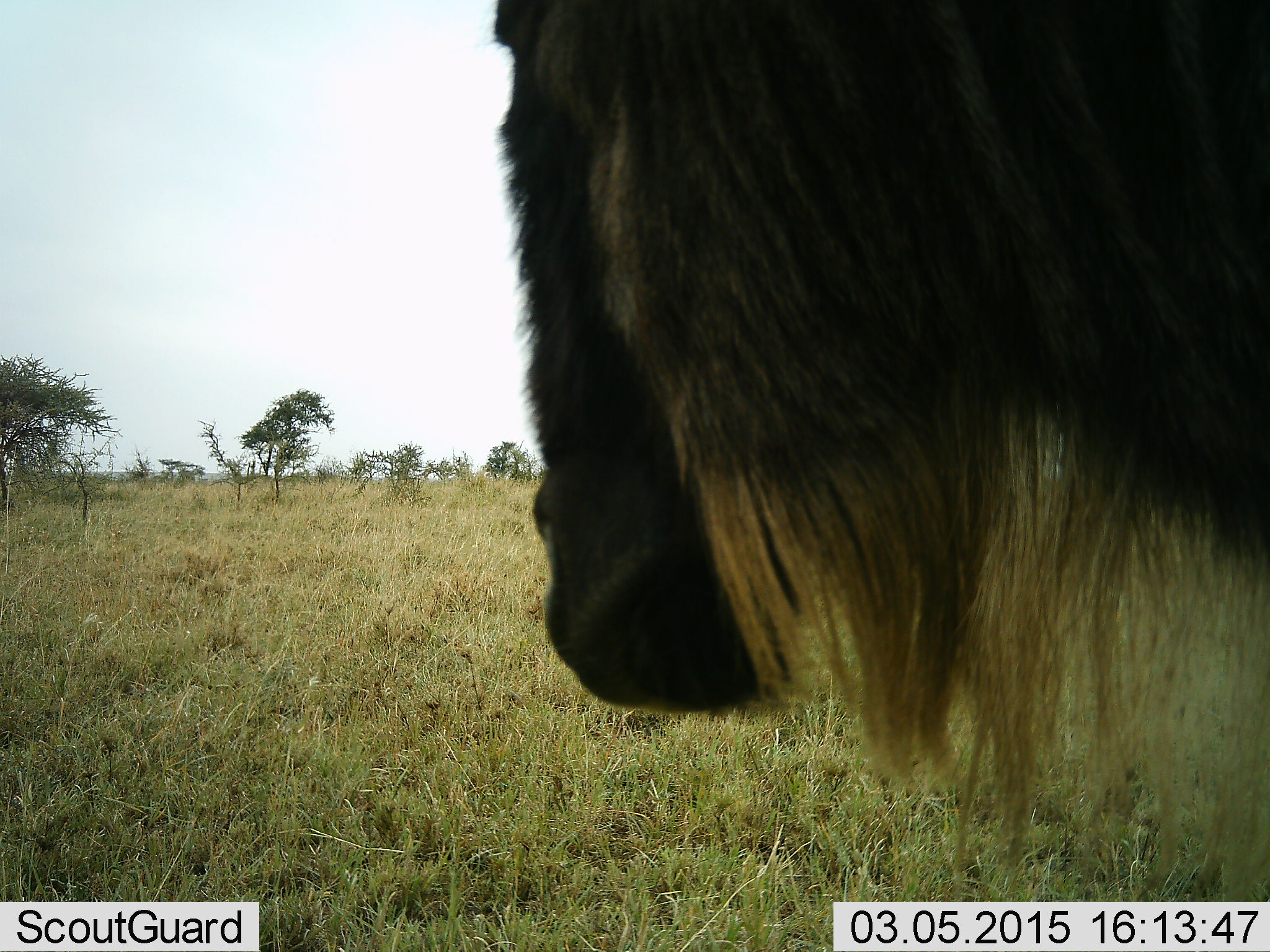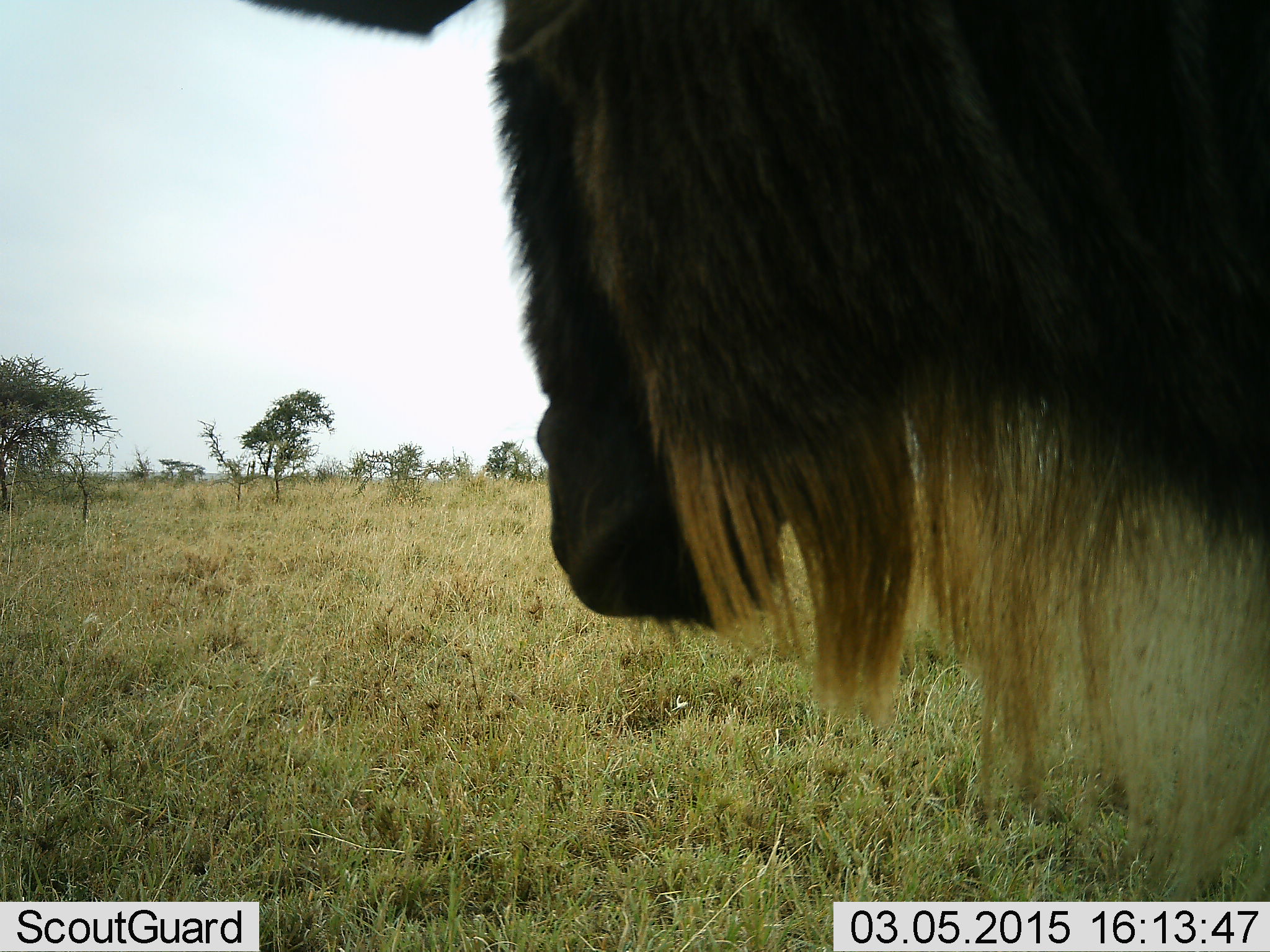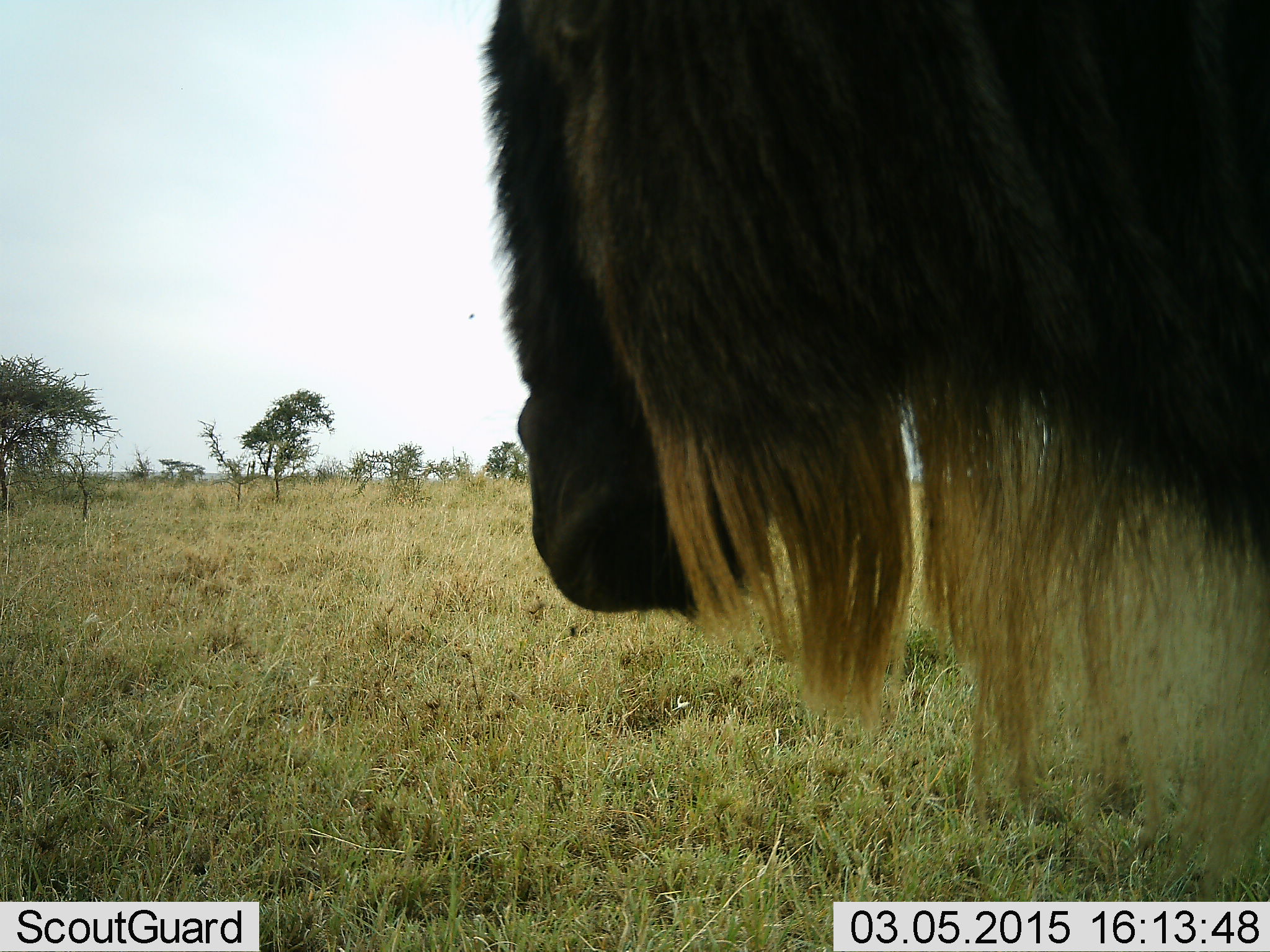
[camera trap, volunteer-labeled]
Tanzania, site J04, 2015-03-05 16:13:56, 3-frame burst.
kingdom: Animalia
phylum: Chordata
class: Mammalia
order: Artiodactyla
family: Bovidae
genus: Connochaetes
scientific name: Connochaetes taurinus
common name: blue wildebeest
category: wildebeest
Wildebeest (blue wildebeest) (Connochaetes taurinus), count 1. Behavior (volunteer vote fractions): standing 80%, resting 0%, moving 10%, interacting 0%. Young present (vote fraction): 0%. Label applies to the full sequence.